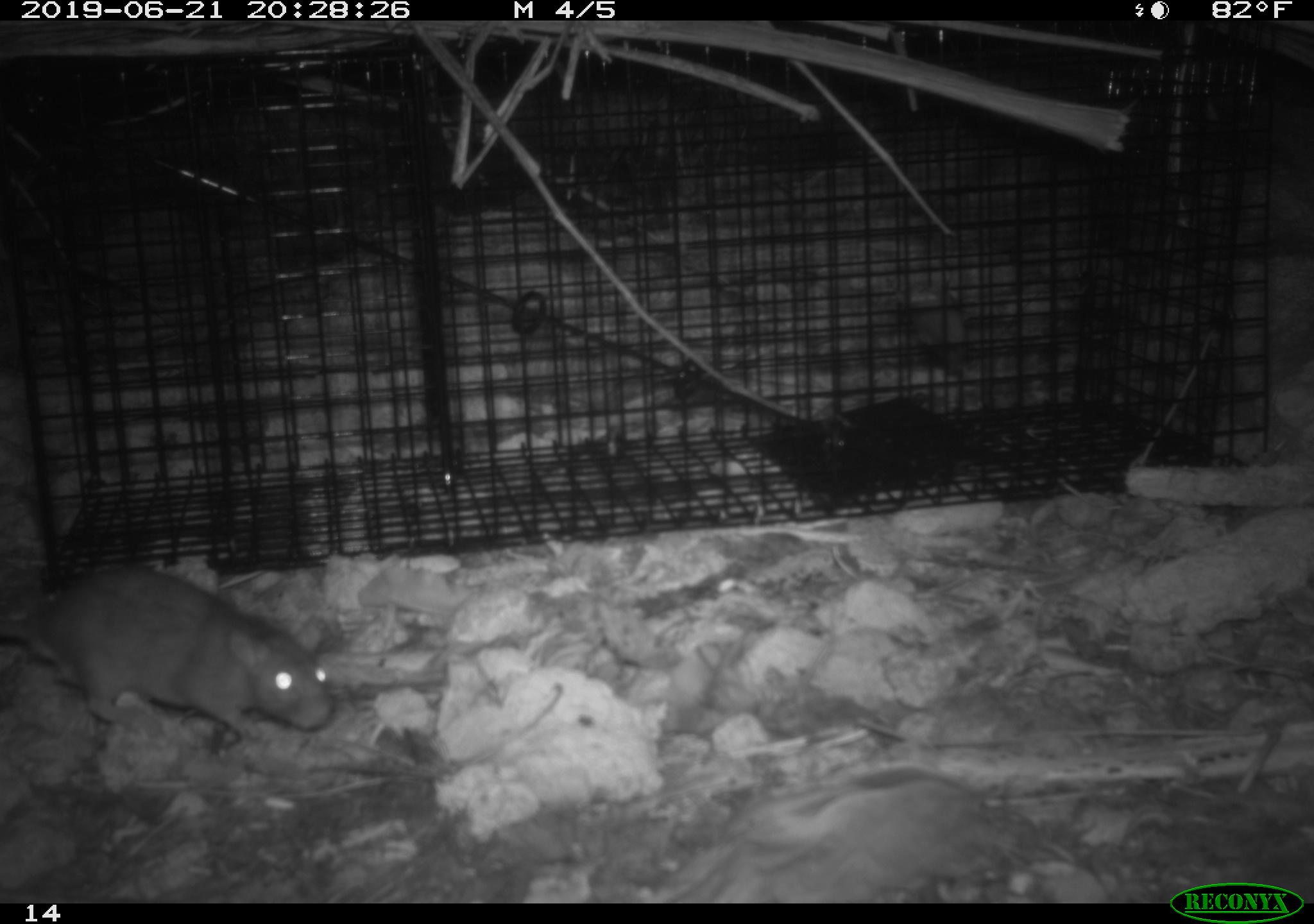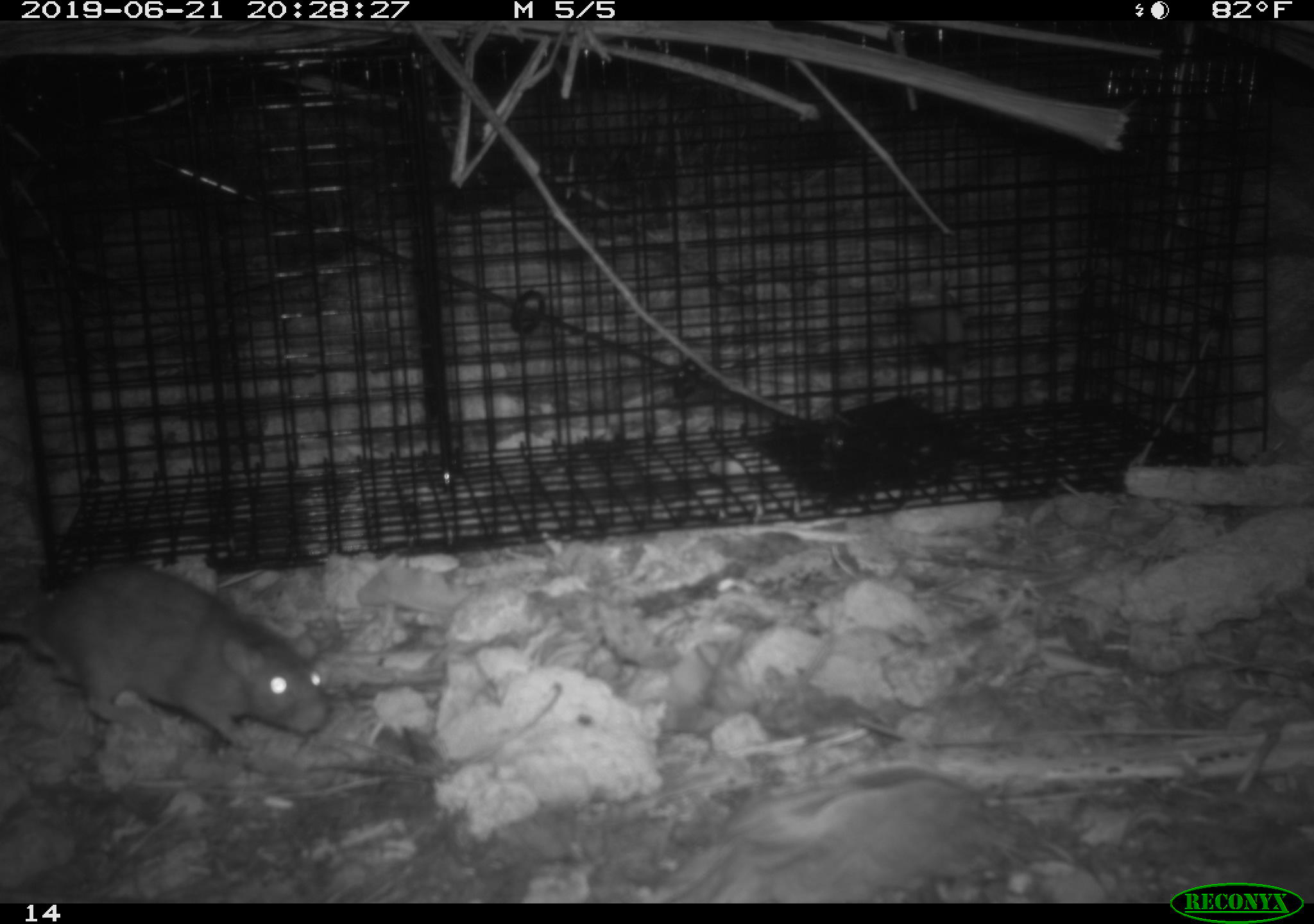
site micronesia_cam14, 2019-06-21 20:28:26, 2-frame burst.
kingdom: Animalia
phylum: Chordata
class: Mammalia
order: Rodentia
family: Muridae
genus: Rattus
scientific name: Rattus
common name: rat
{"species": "rat (Rattus)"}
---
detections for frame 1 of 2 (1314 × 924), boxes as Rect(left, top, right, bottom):
rat: Rect(3, 560, 332, 756)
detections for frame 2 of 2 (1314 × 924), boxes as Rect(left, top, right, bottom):
rat: Rect(4, 560, 328, 757)